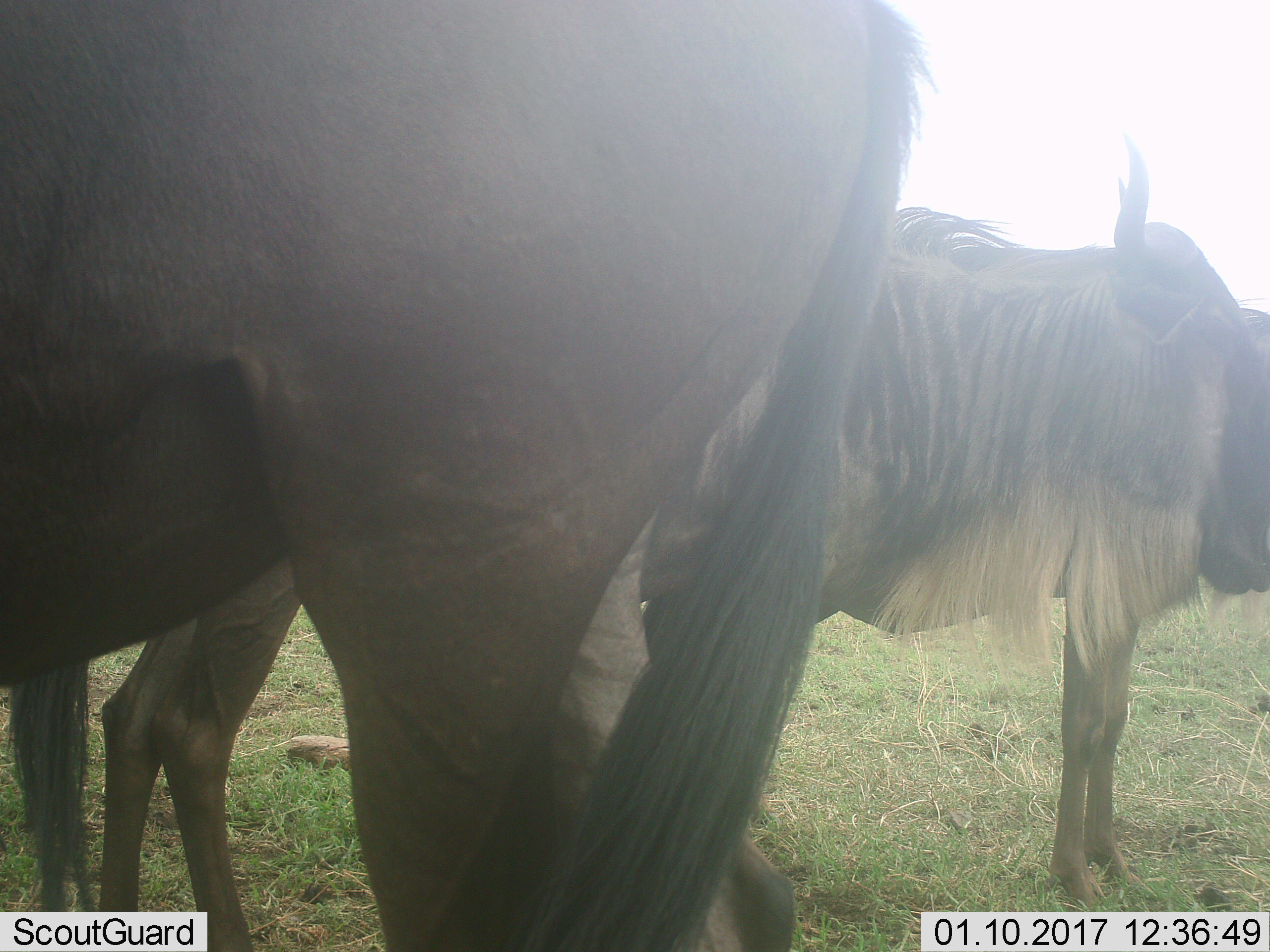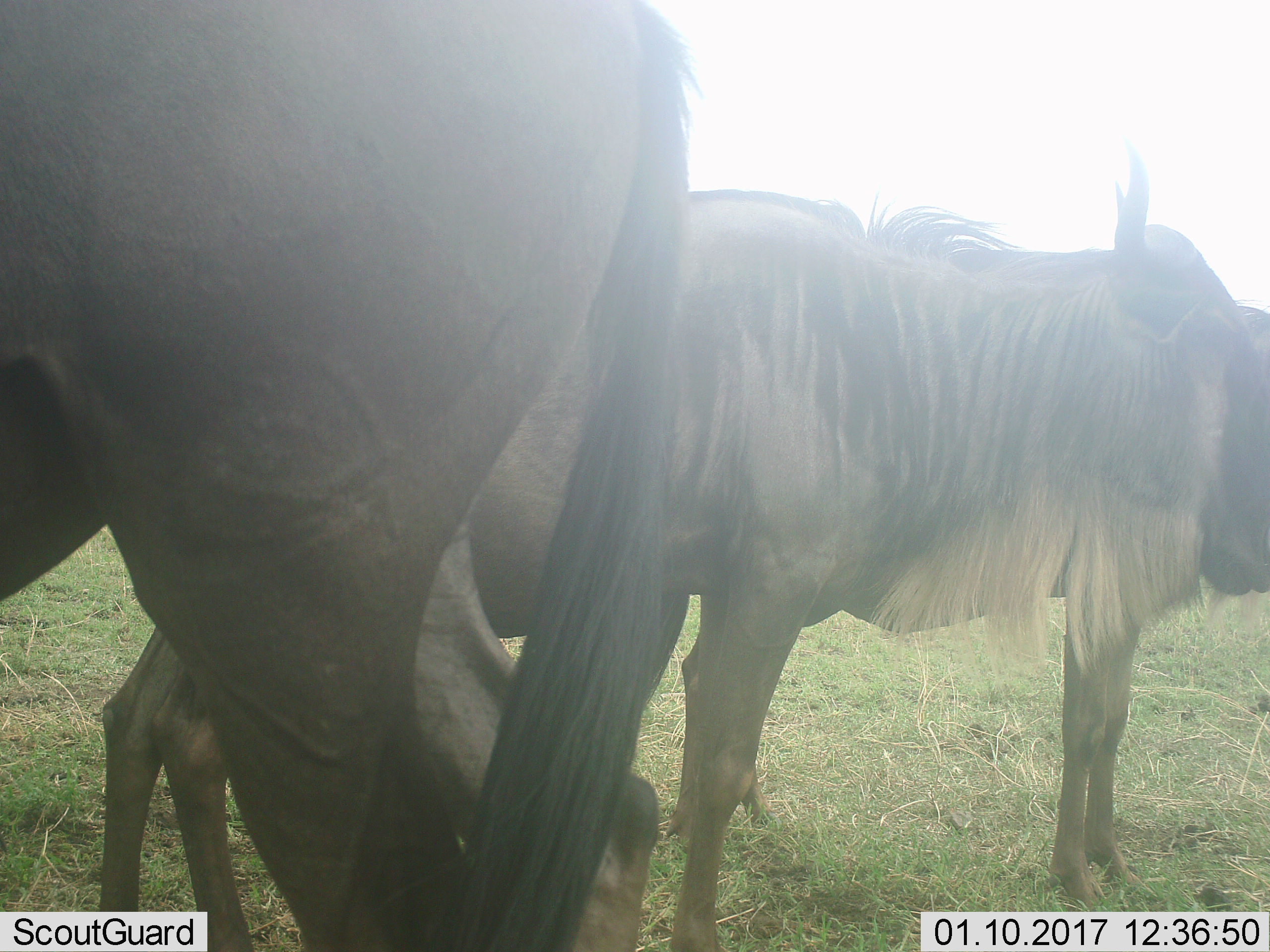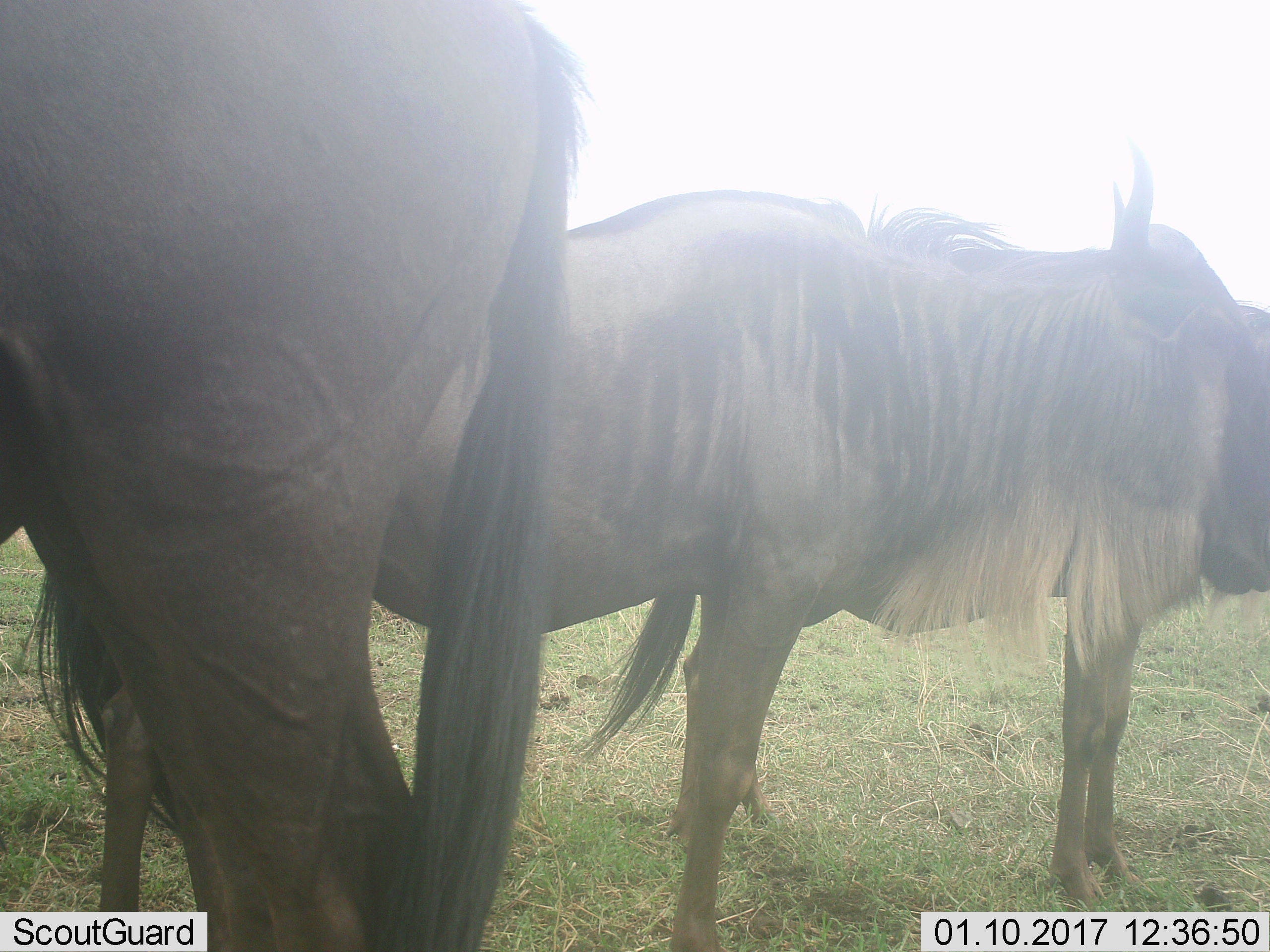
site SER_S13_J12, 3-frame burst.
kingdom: Animalia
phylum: Chordata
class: Mammalia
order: Artiodactyla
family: Bovidae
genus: Connochaetes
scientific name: Connochaetes taurinus taurinus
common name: blue wildebeest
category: wildebeestblue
Wildebeestblue (blue wildebeest) (Connochaetes taurinus taurinus), count 3. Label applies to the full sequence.